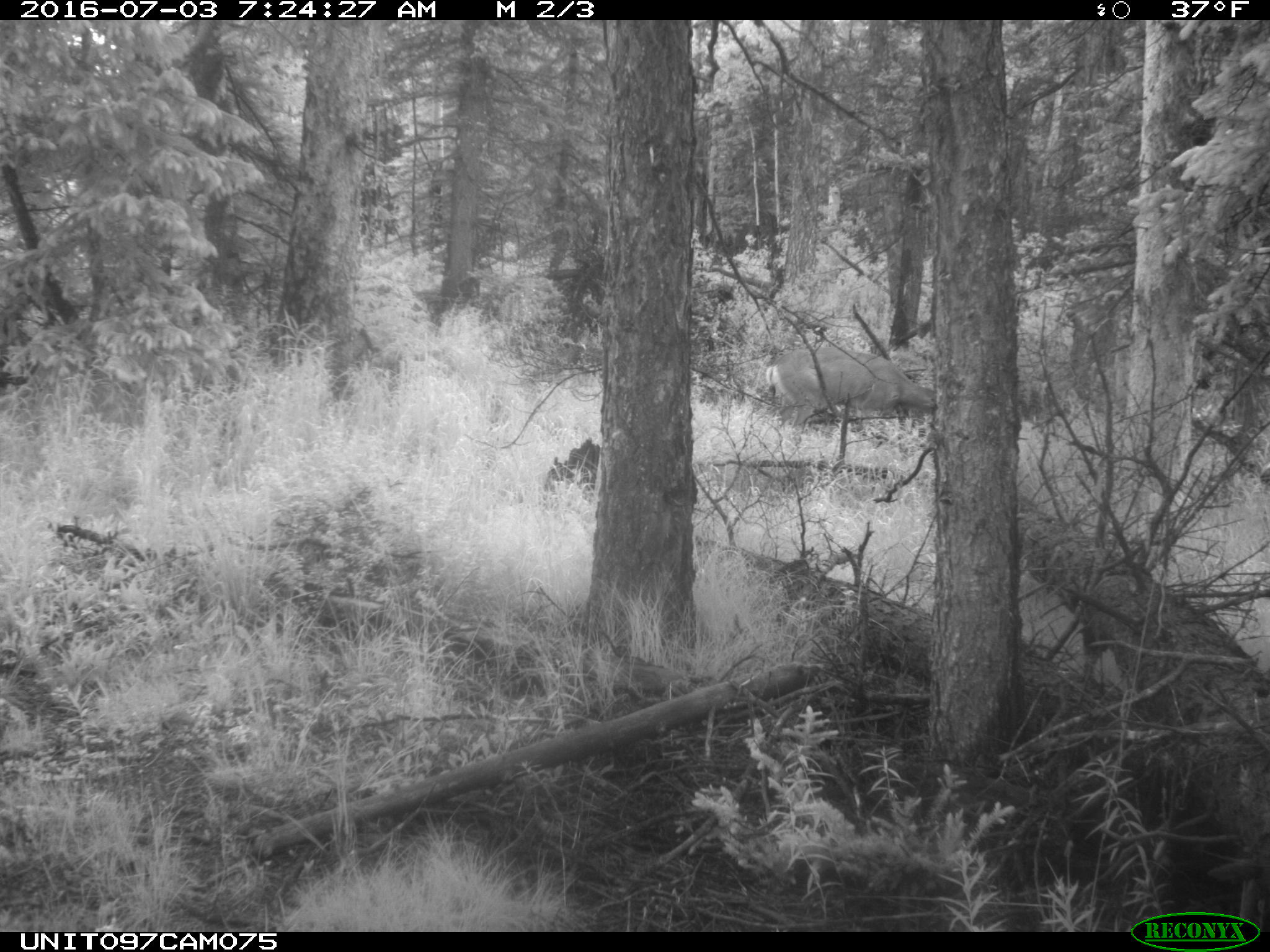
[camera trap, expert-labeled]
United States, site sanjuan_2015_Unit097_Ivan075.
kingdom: Animalia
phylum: Chordata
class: Mammalia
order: Artiodactyla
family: Cervidae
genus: Odocoileus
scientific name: Odocoileus hemionus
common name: mule deer